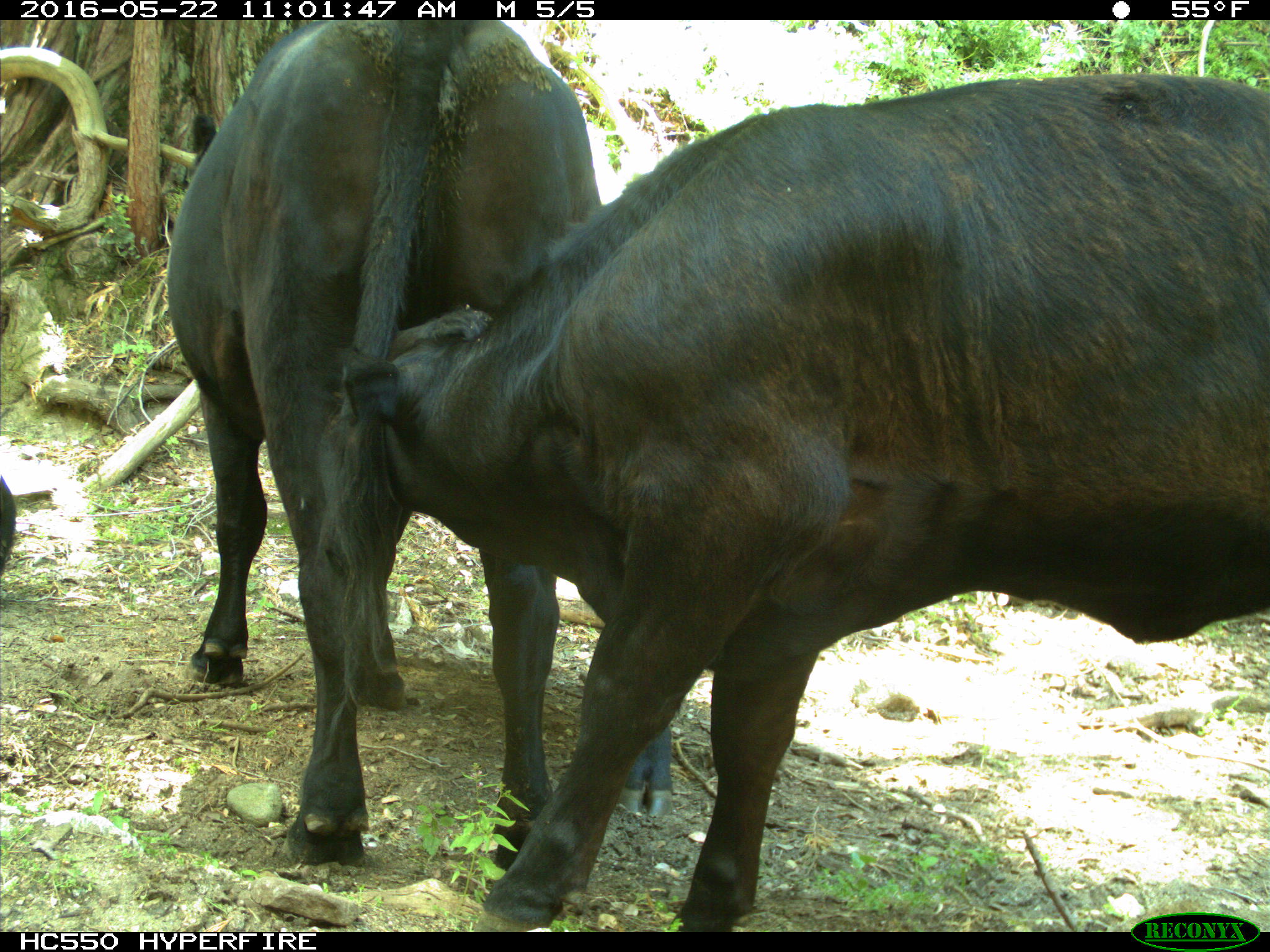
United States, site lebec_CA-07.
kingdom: Animalia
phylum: Chordata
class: Mammalia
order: Artiodactyla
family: Bovidae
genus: Bos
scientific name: Bos taurus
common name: domestic cow